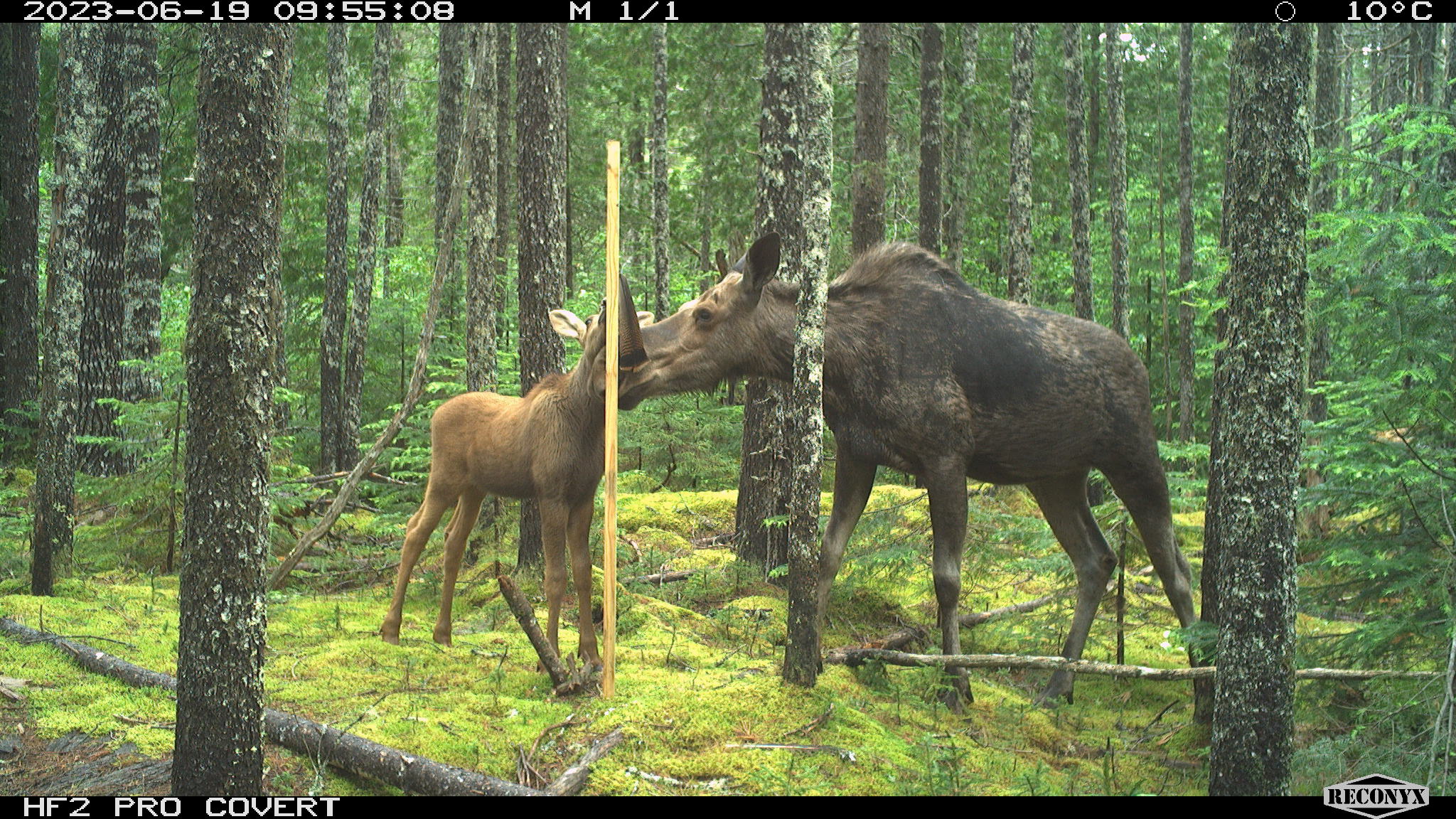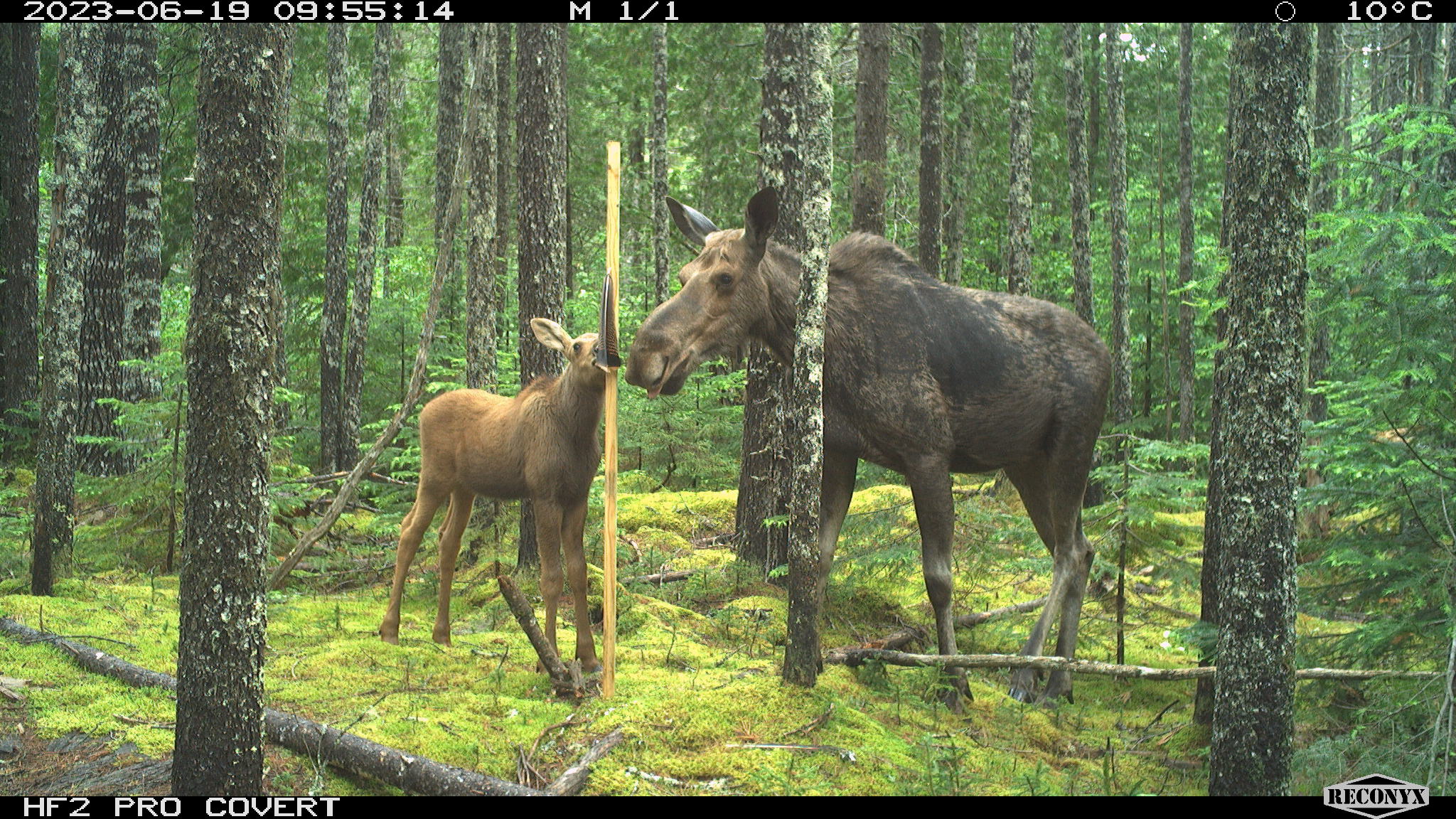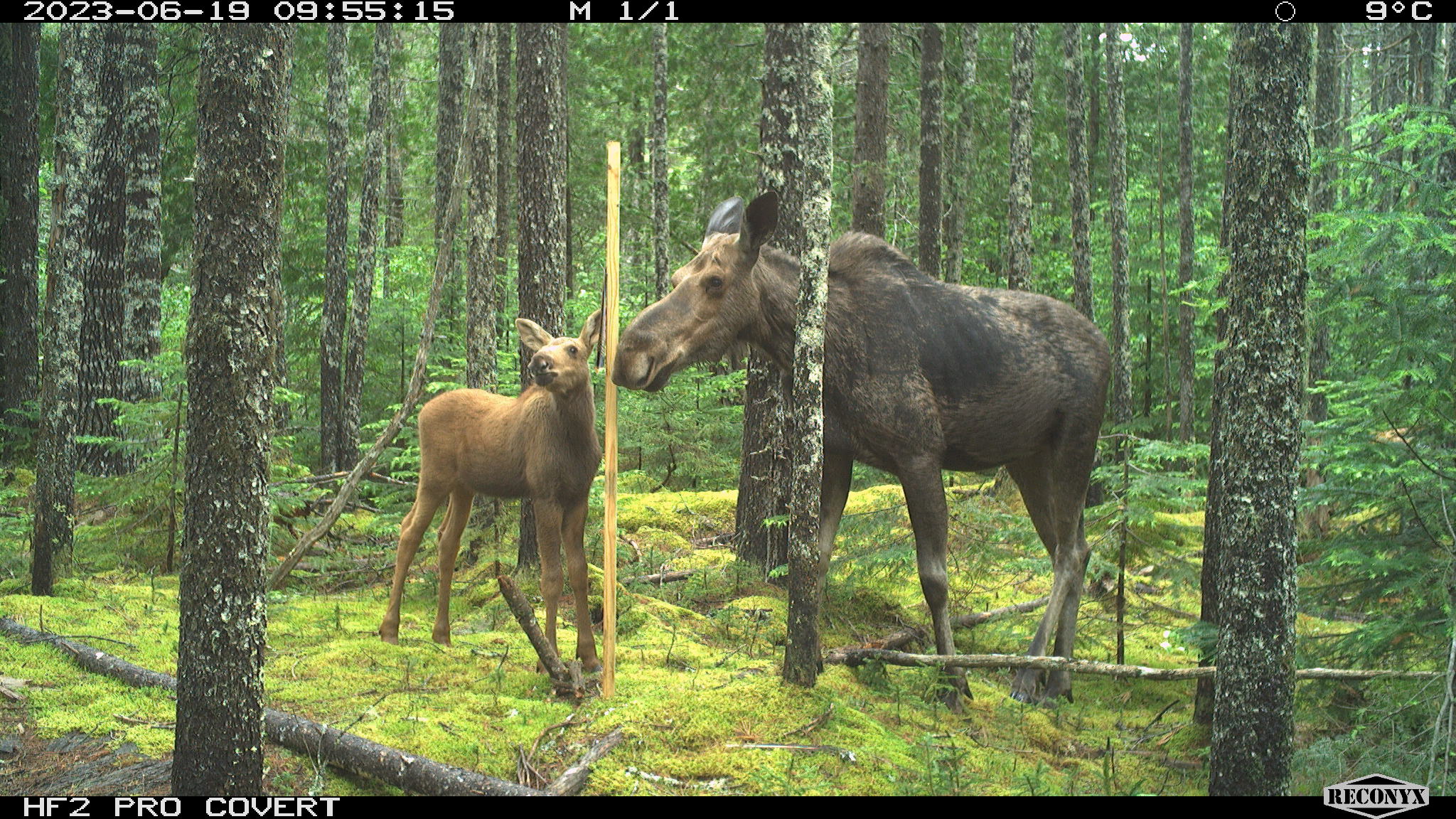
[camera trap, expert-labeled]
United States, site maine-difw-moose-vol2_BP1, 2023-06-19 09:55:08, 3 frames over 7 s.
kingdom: Animalia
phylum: Chordata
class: Mammalia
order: Artiodactyla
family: Cervidae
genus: Alces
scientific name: Alces alces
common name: moose